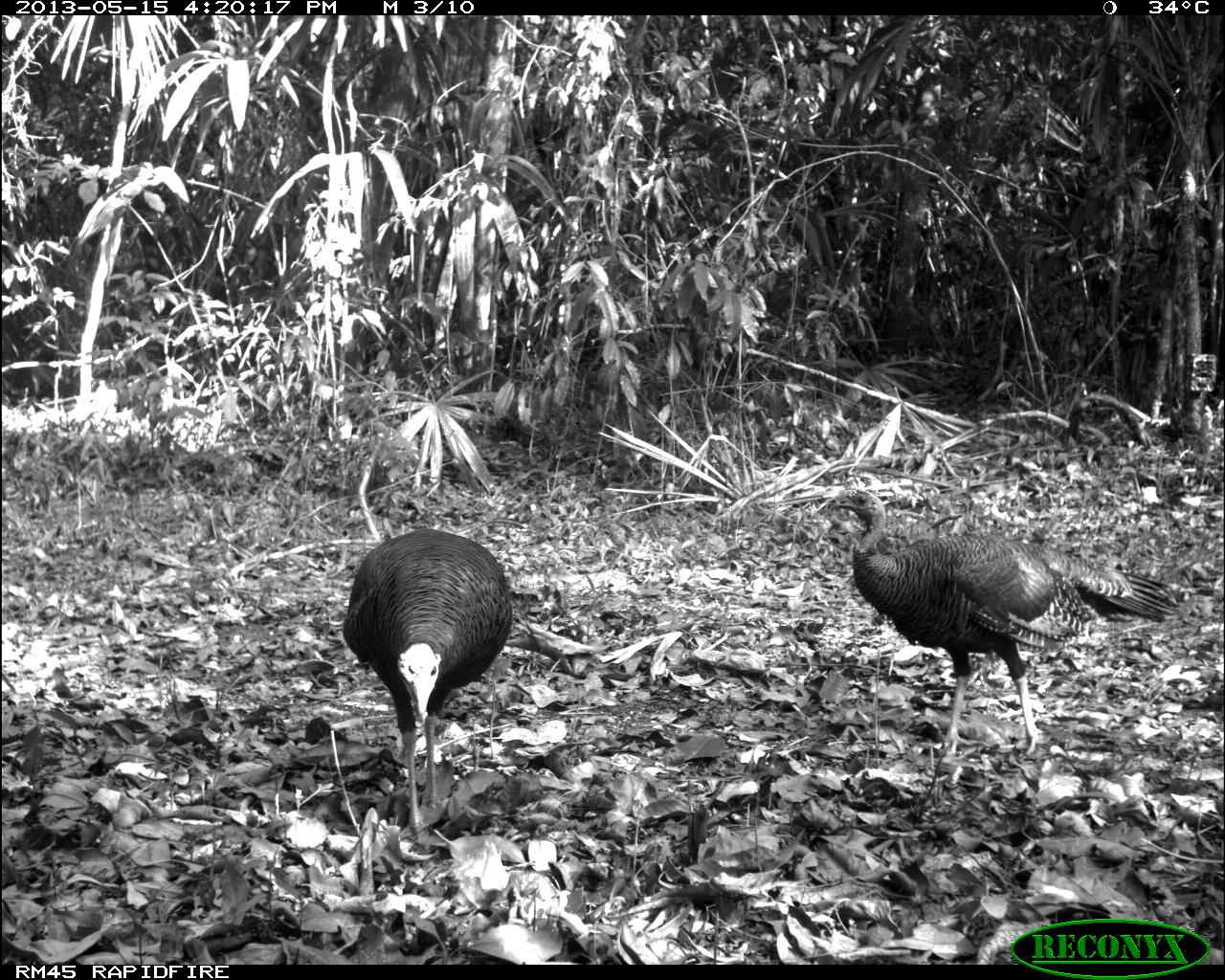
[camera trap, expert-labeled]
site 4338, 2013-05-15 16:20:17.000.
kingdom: Animalia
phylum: Chordata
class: Aves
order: Galliformes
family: Phasianidae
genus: Meleagris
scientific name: Meleagris ocellata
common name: ocellated turkey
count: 2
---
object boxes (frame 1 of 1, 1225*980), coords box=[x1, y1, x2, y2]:
meleagris ocellata: box=[826, 486, 1175, 788]; box=[338, 525, 513, 851]